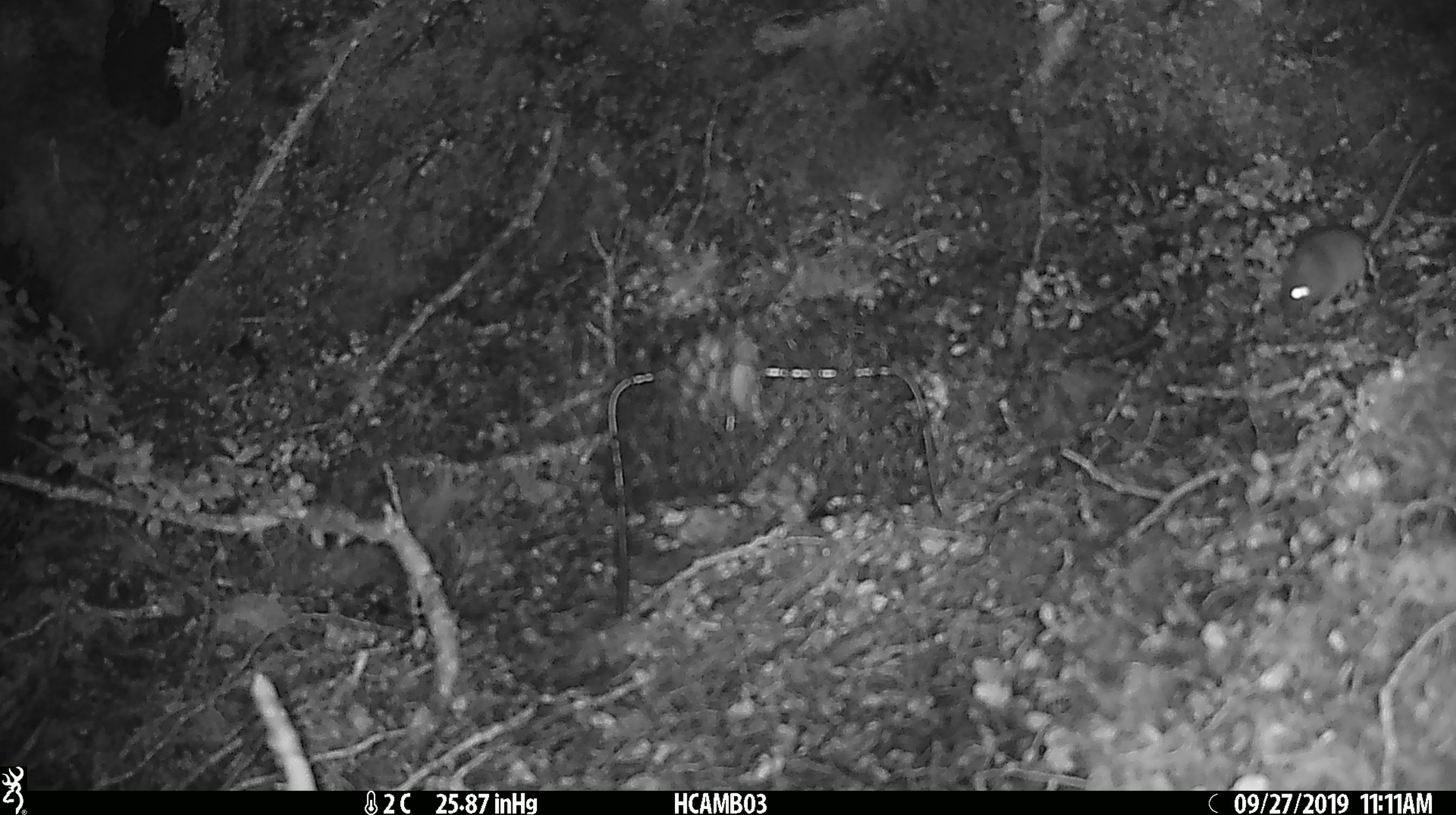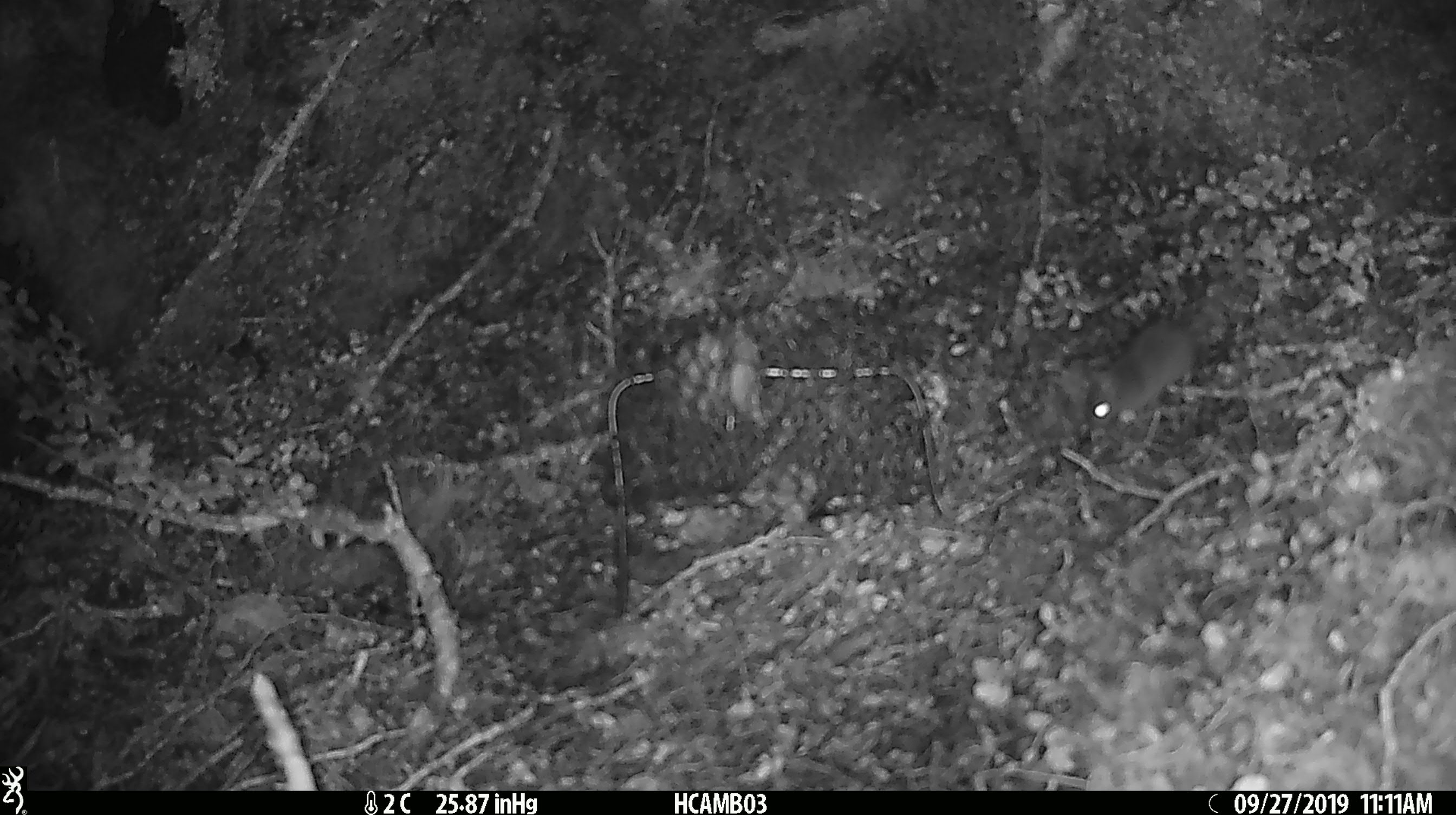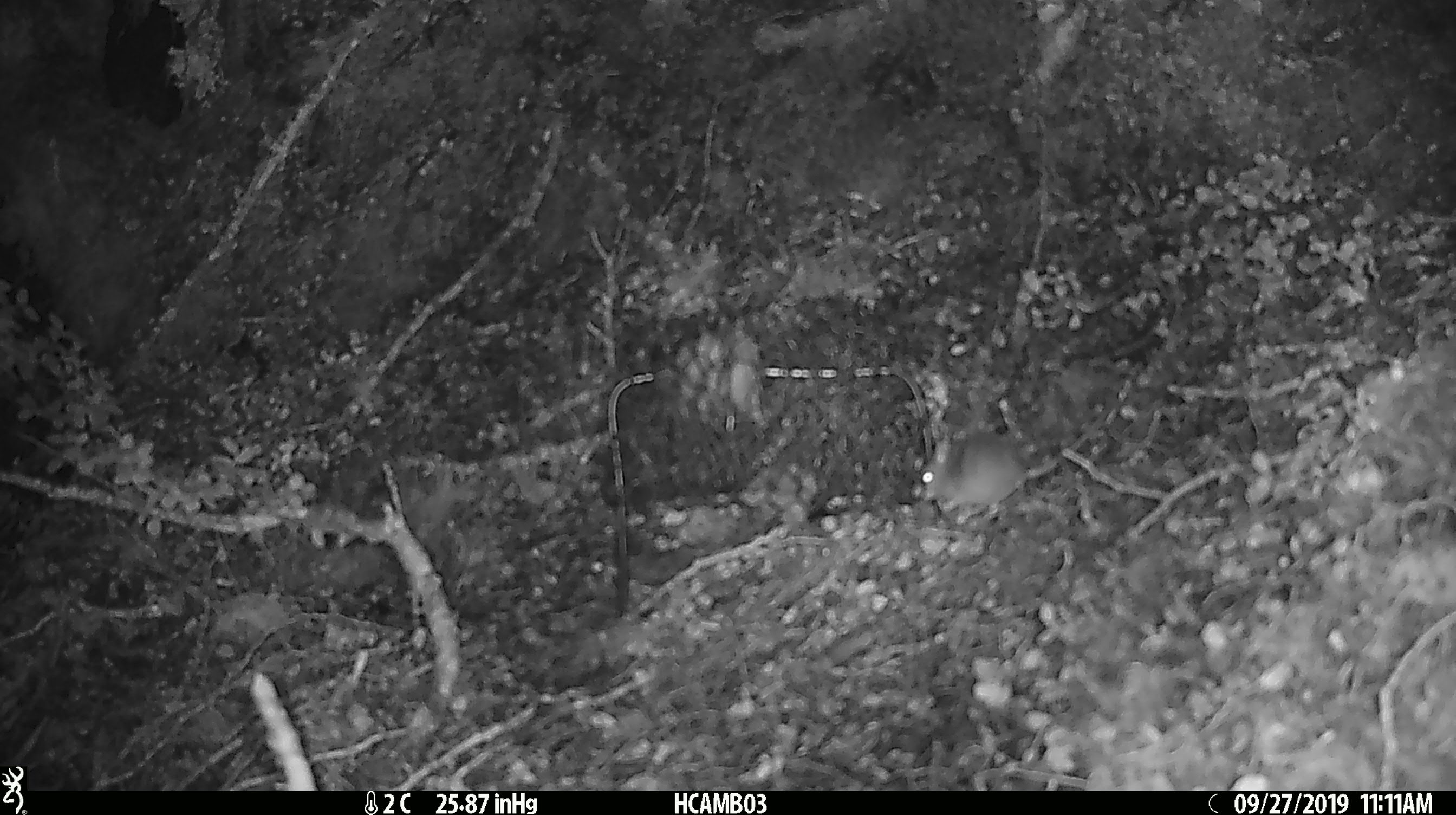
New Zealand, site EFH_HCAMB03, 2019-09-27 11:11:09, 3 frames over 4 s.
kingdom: Animalia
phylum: Chordata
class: Mammalia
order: Rodentia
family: Muridae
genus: Mus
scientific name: Mus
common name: mouse